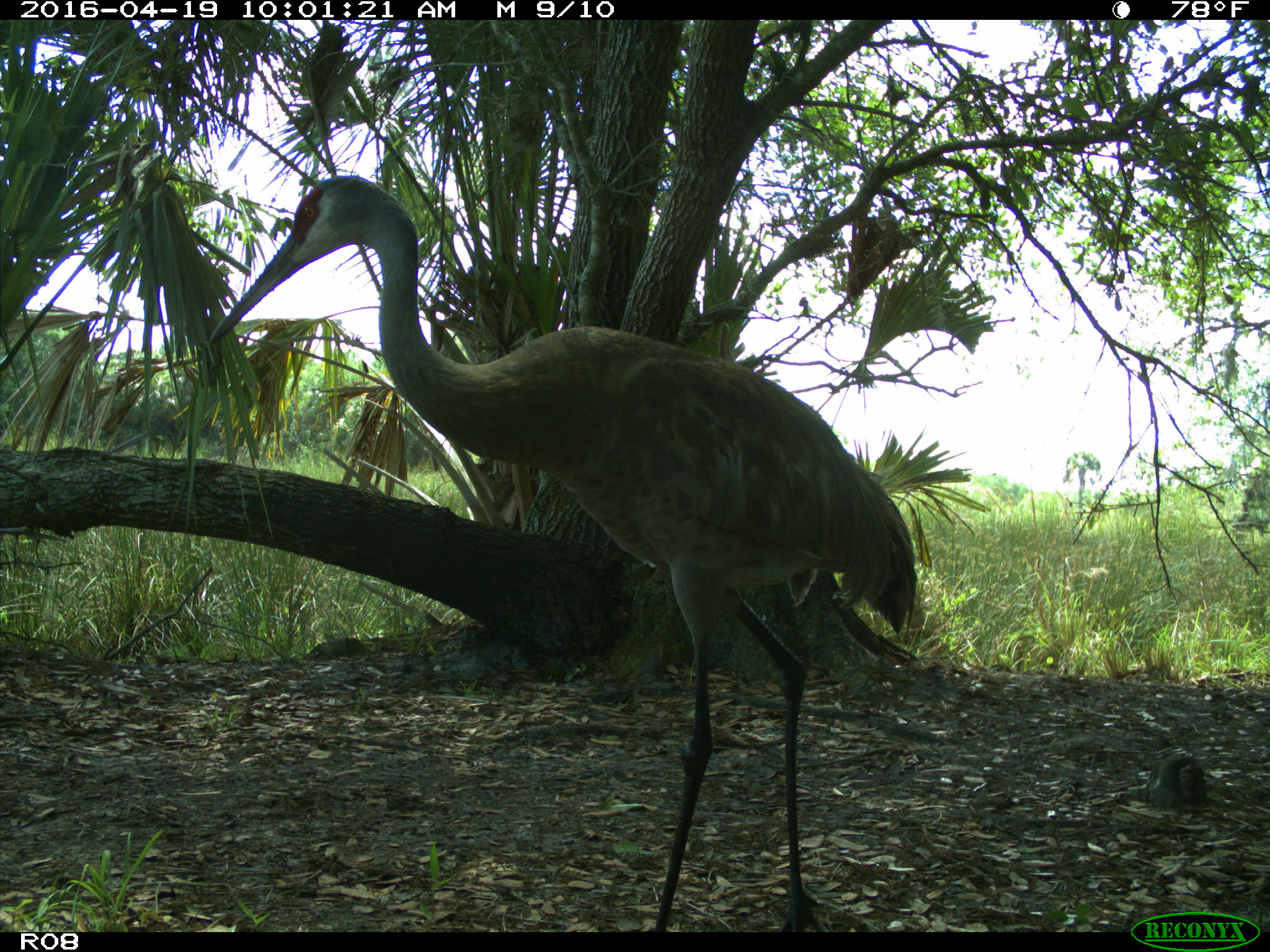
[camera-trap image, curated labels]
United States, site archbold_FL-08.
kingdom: Animalia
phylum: Chordata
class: Aves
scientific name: Aves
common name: birds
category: unidentified bird